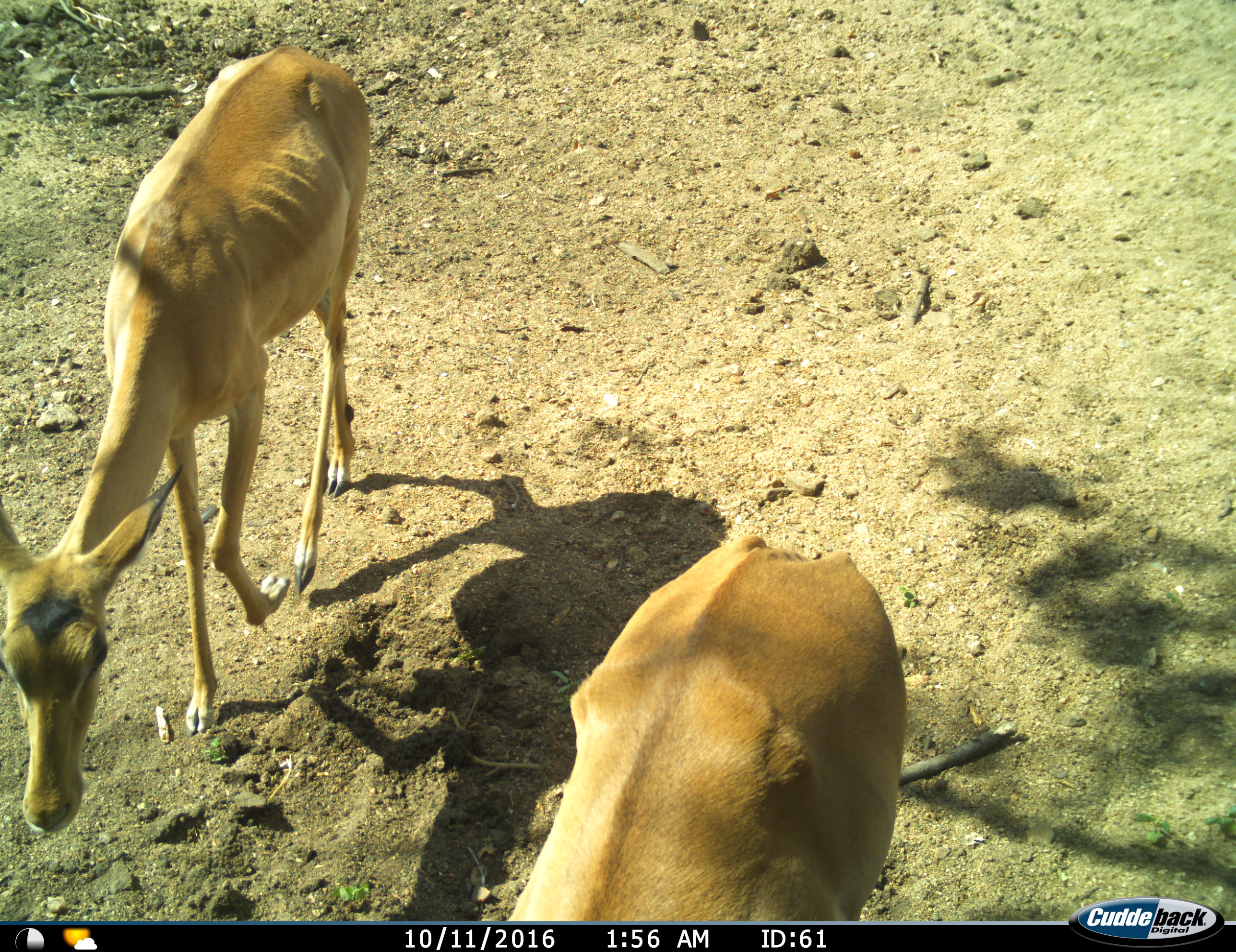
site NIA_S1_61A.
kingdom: Animalia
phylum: Chordata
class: Mammalia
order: Artiodactyla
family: Bovidae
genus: Aepyceros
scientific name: Aepyceros melampus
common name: impala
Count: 2.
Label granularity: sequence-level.